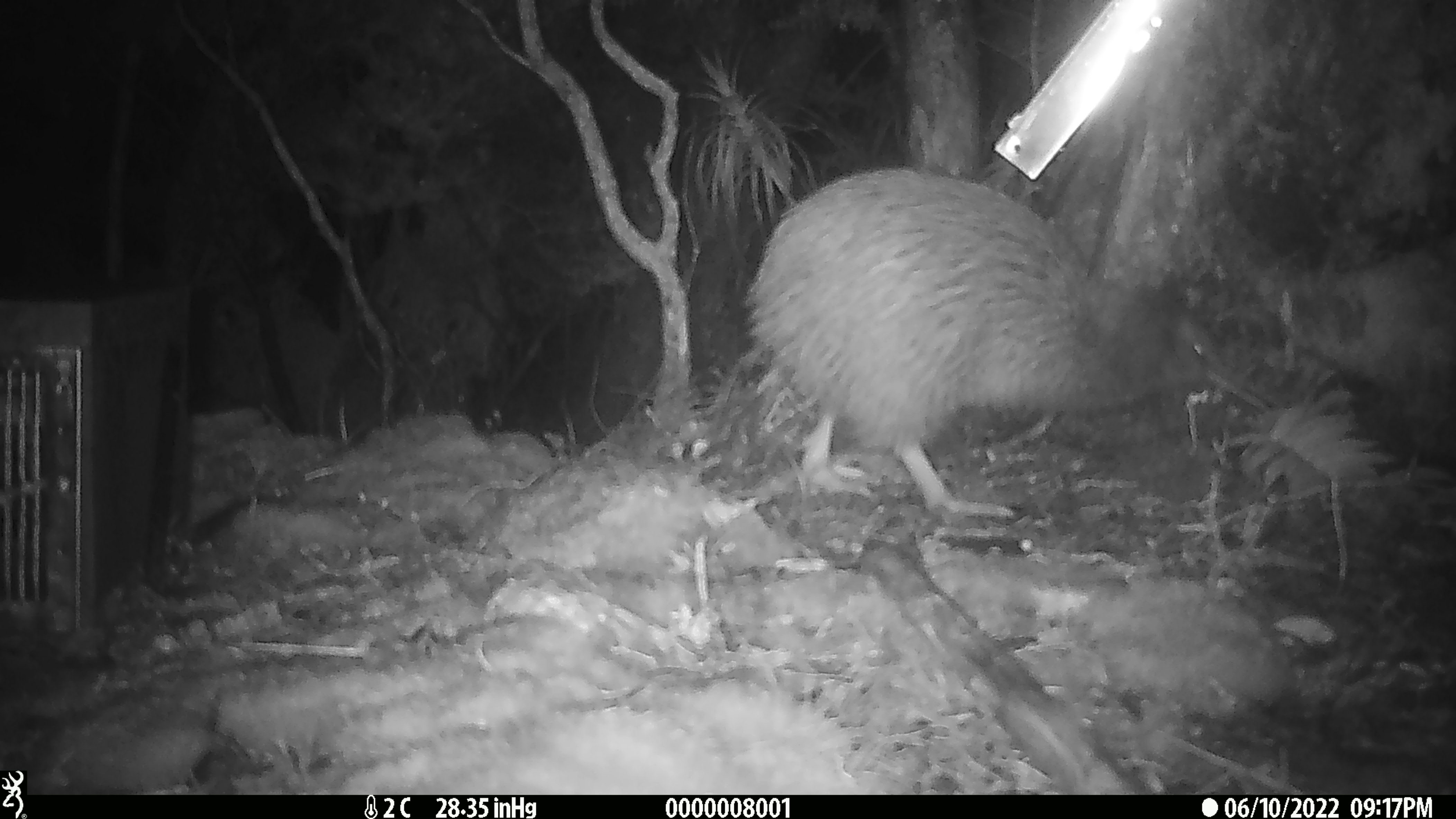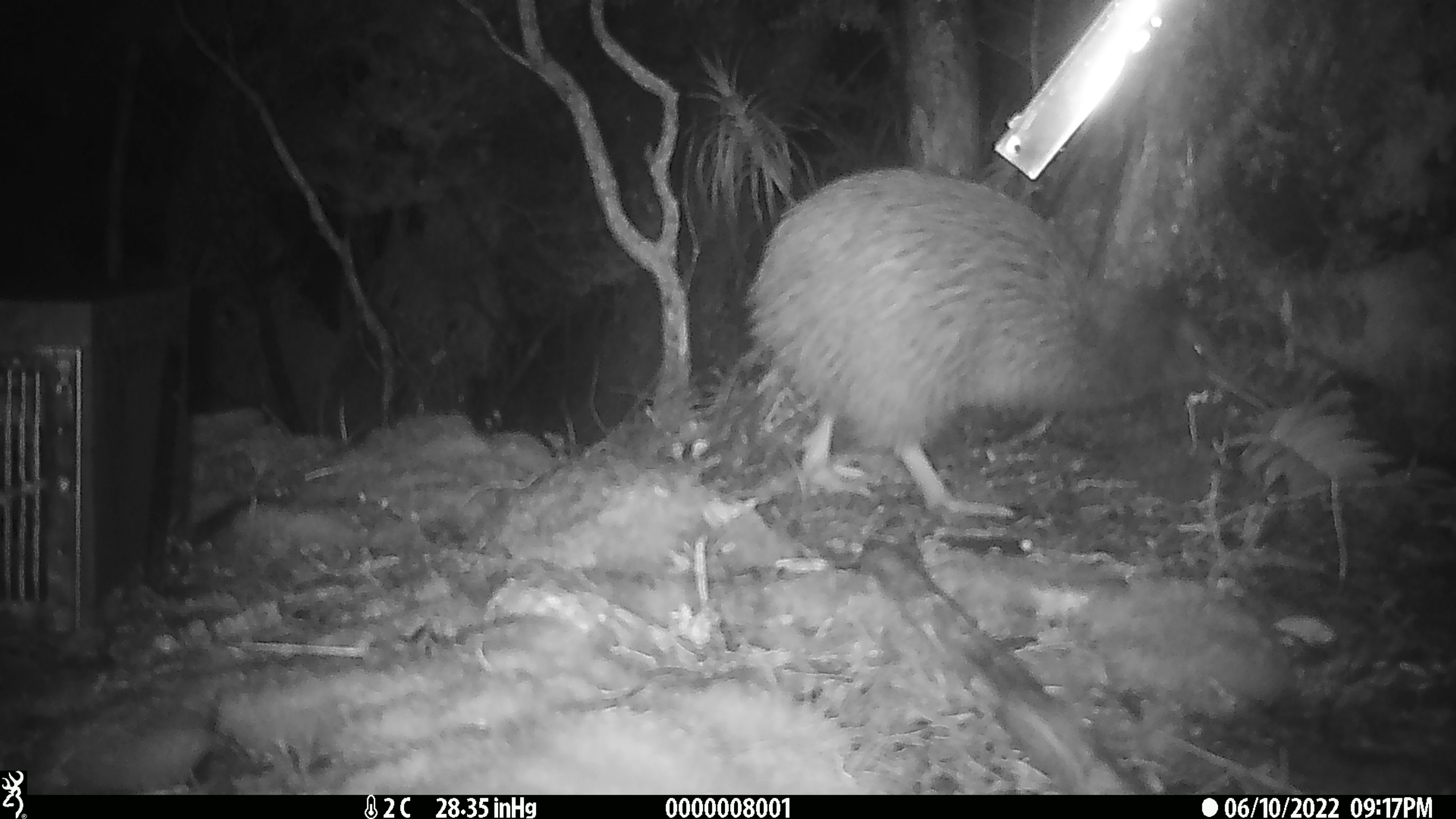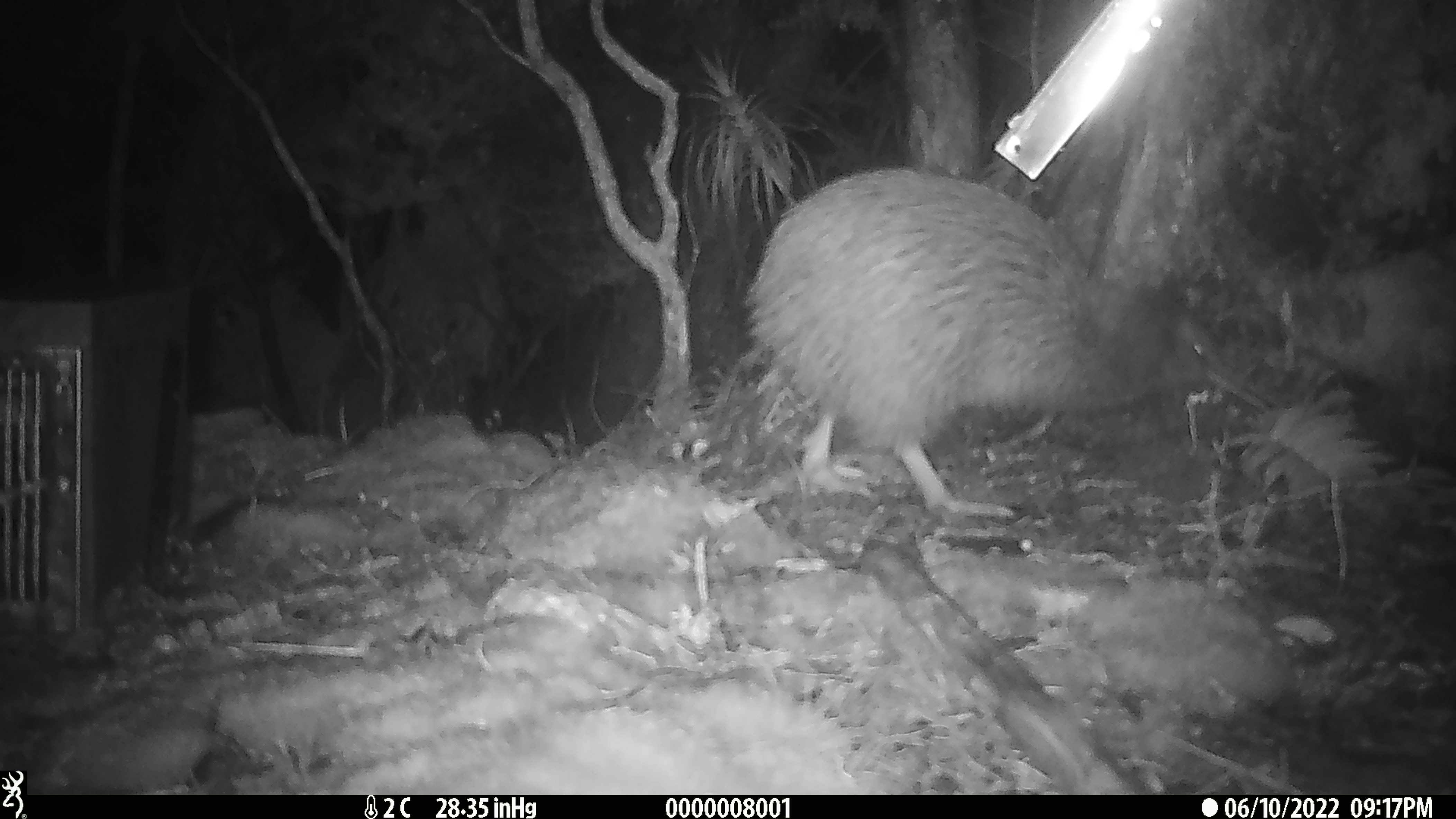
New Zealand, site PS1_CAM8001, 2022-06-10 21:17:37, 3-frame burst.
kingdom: Animalia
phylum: Chordata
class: Aves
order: Apterygiformes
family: Apterygidae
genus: Apteryx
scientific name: Apteryx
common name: kiwi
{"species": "kiwi (Apteryx)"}